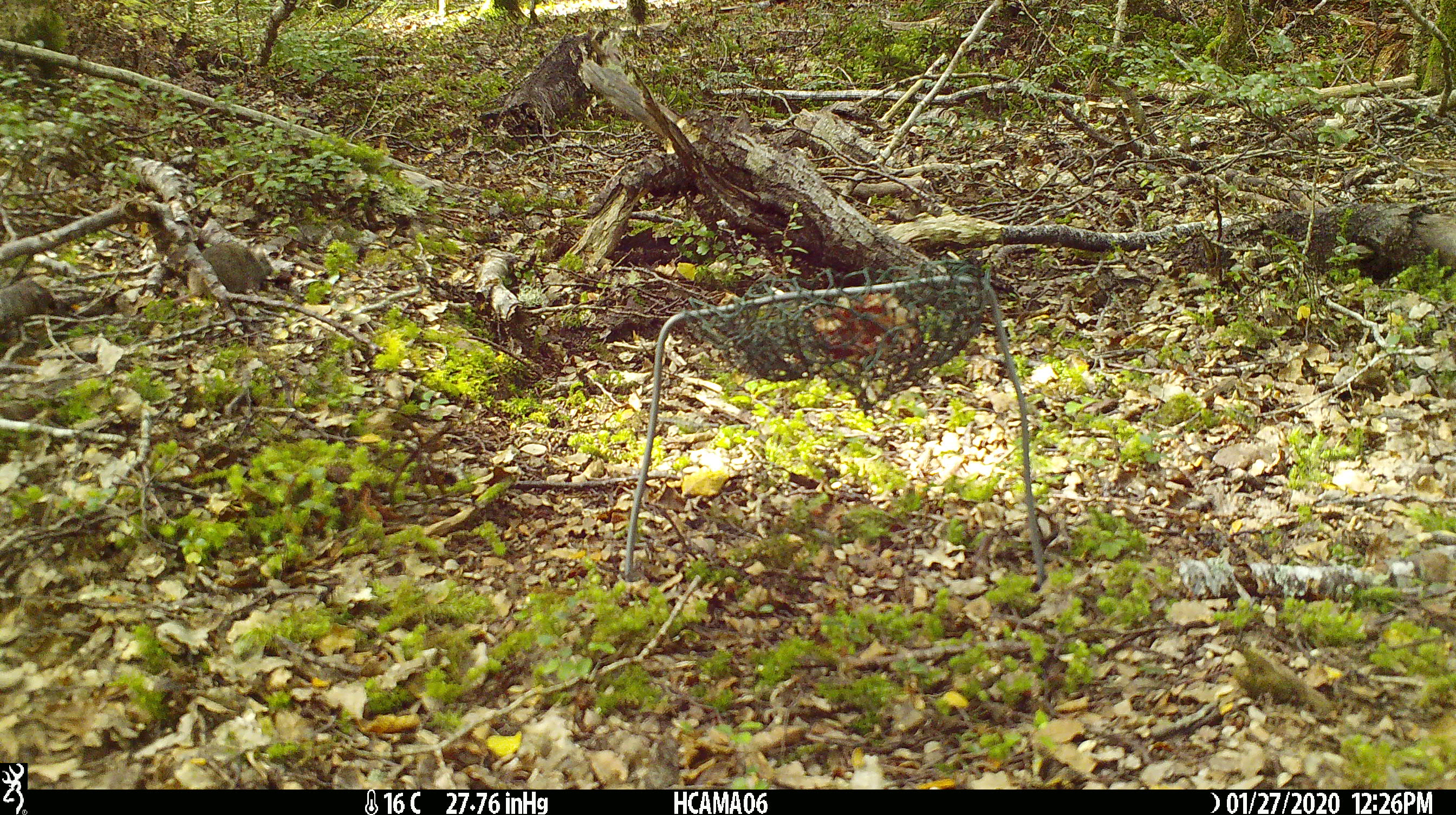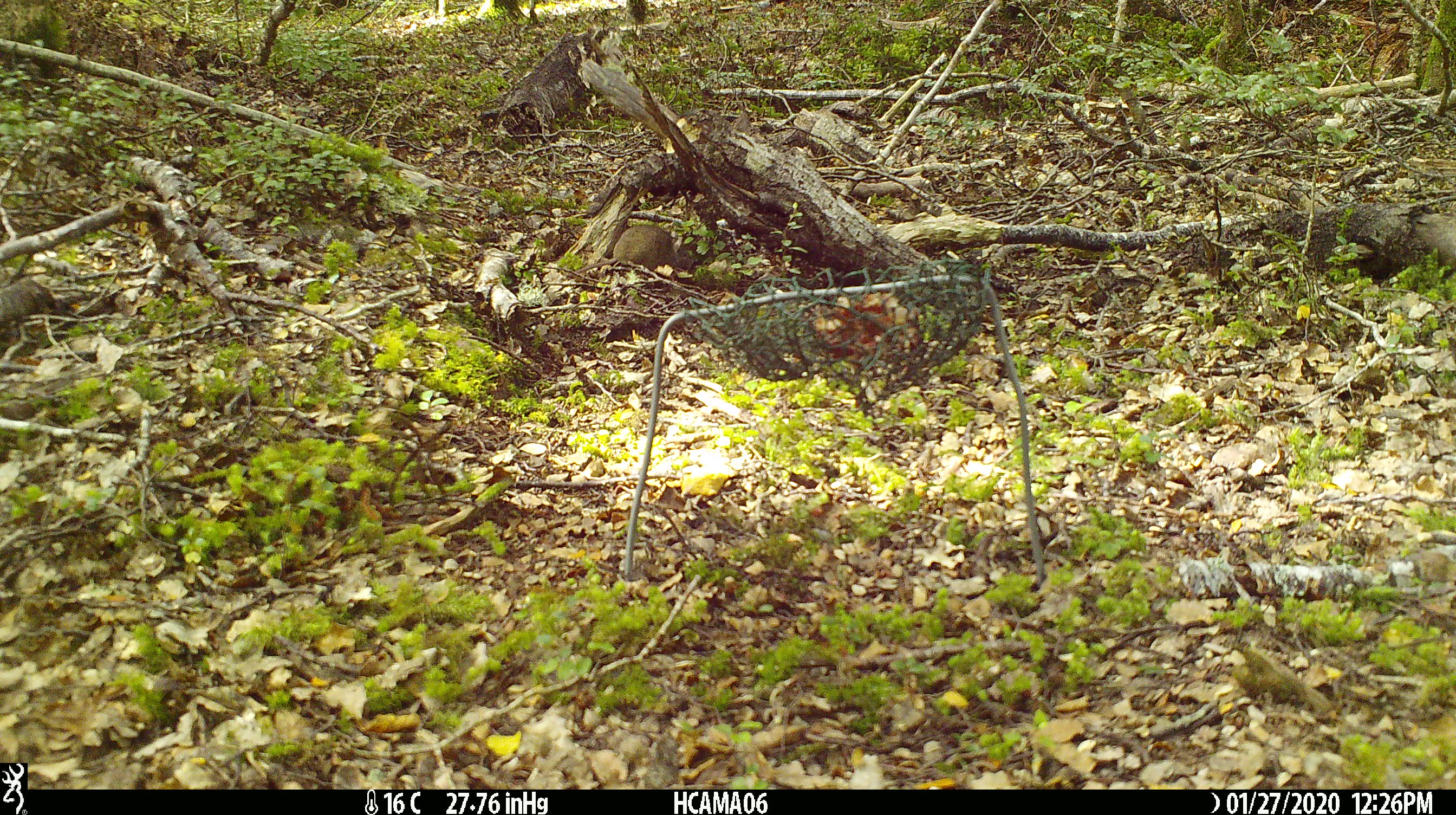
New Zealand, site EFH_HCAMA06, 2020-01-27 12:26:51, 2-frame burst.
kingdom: Animalia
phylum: Chordata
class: Mammalia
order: Rodentia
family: Muridae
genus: Mus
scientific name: Mus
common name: mouse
Mouse (Mus).